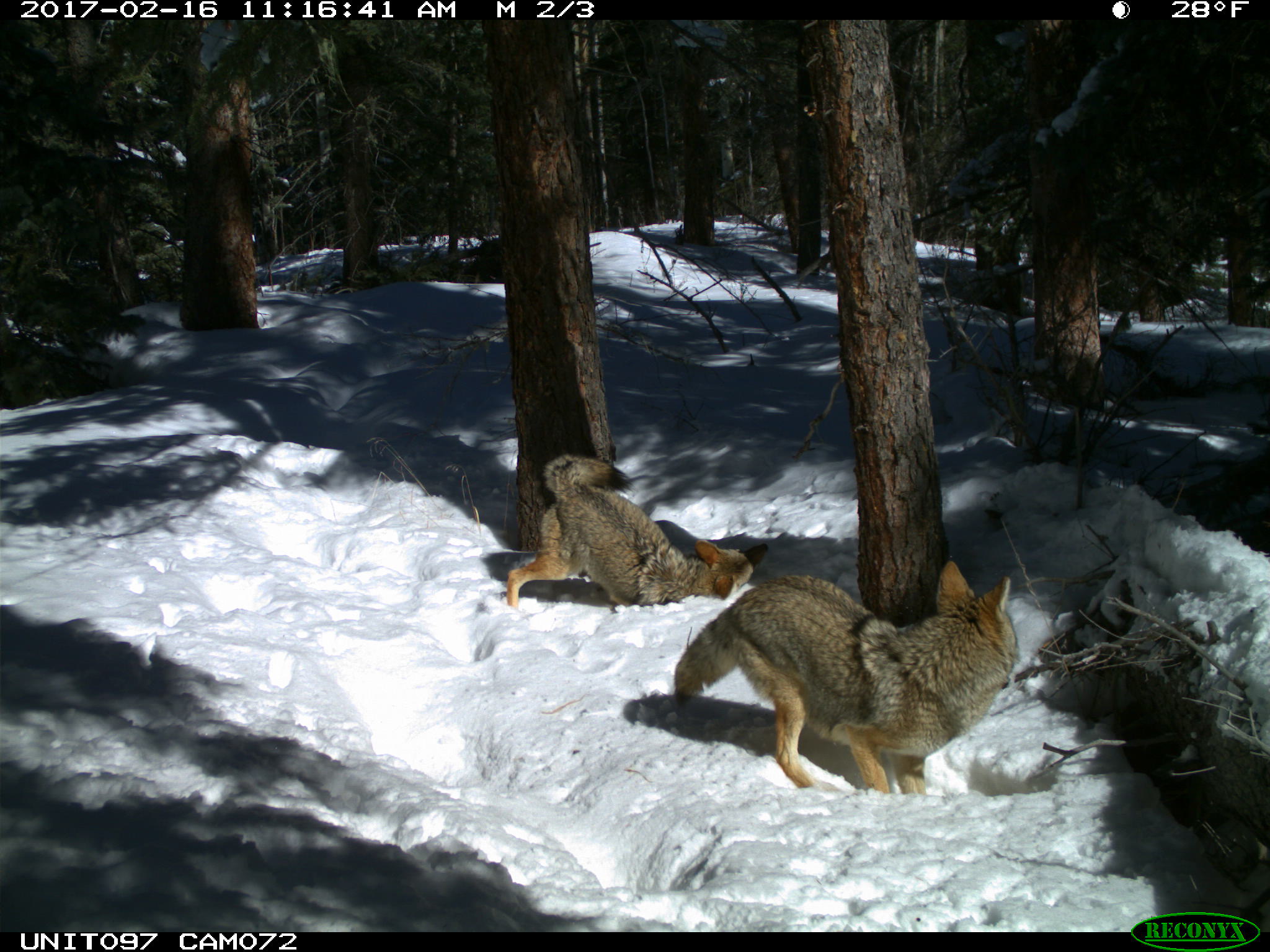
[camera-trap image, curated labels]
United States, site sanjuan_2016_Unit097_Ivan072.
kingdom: Animalia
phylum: Chordata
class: Mammalia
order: Carnivora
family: Canidae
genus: Canis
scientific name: Canis latrans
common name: coyote